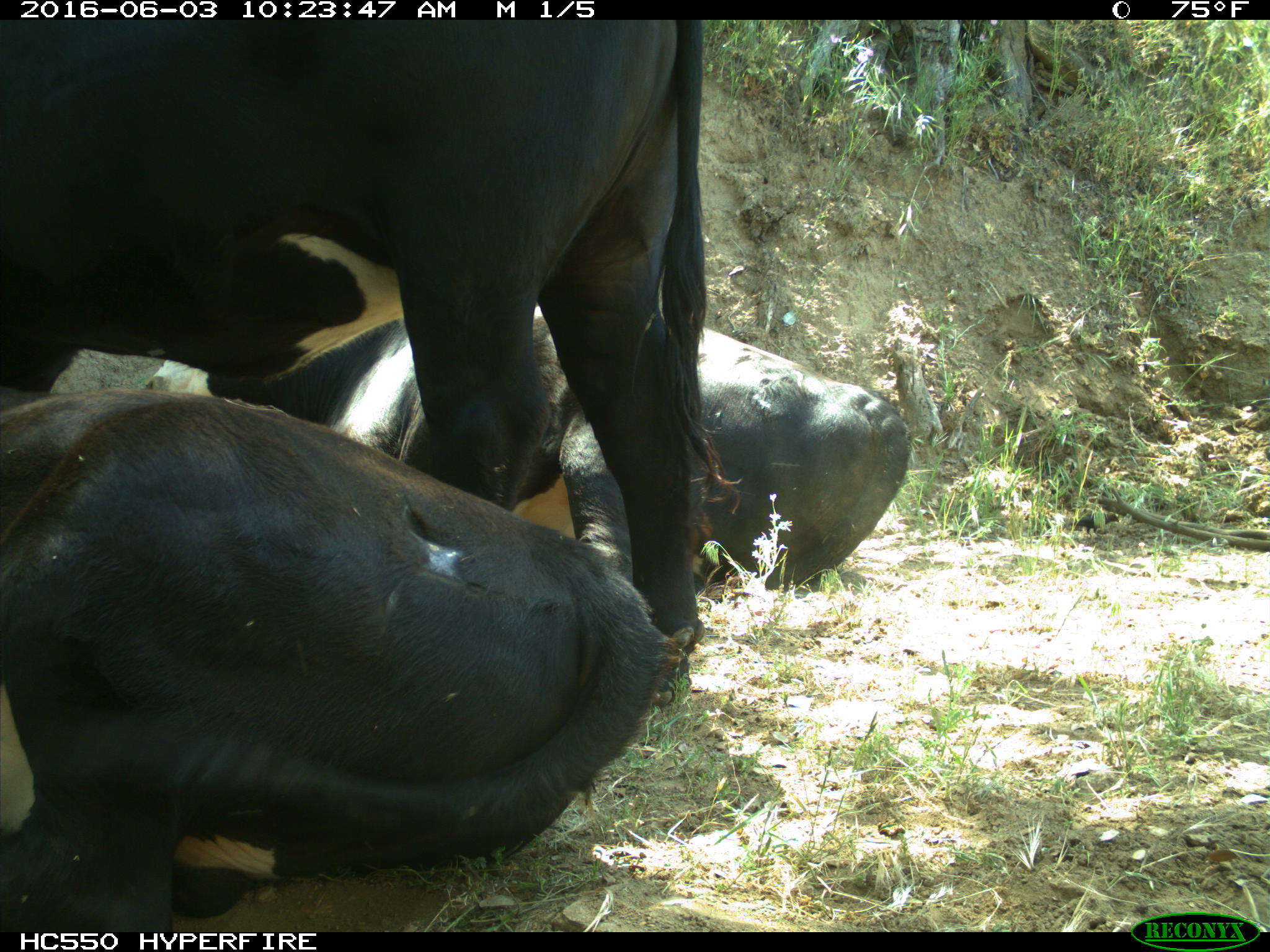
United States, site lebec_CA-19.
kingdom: Animalia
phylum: Chordata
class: Mammalia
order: Artiodactyla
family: Bovidae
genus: Bos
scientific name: Bos taurus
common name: domestic cow